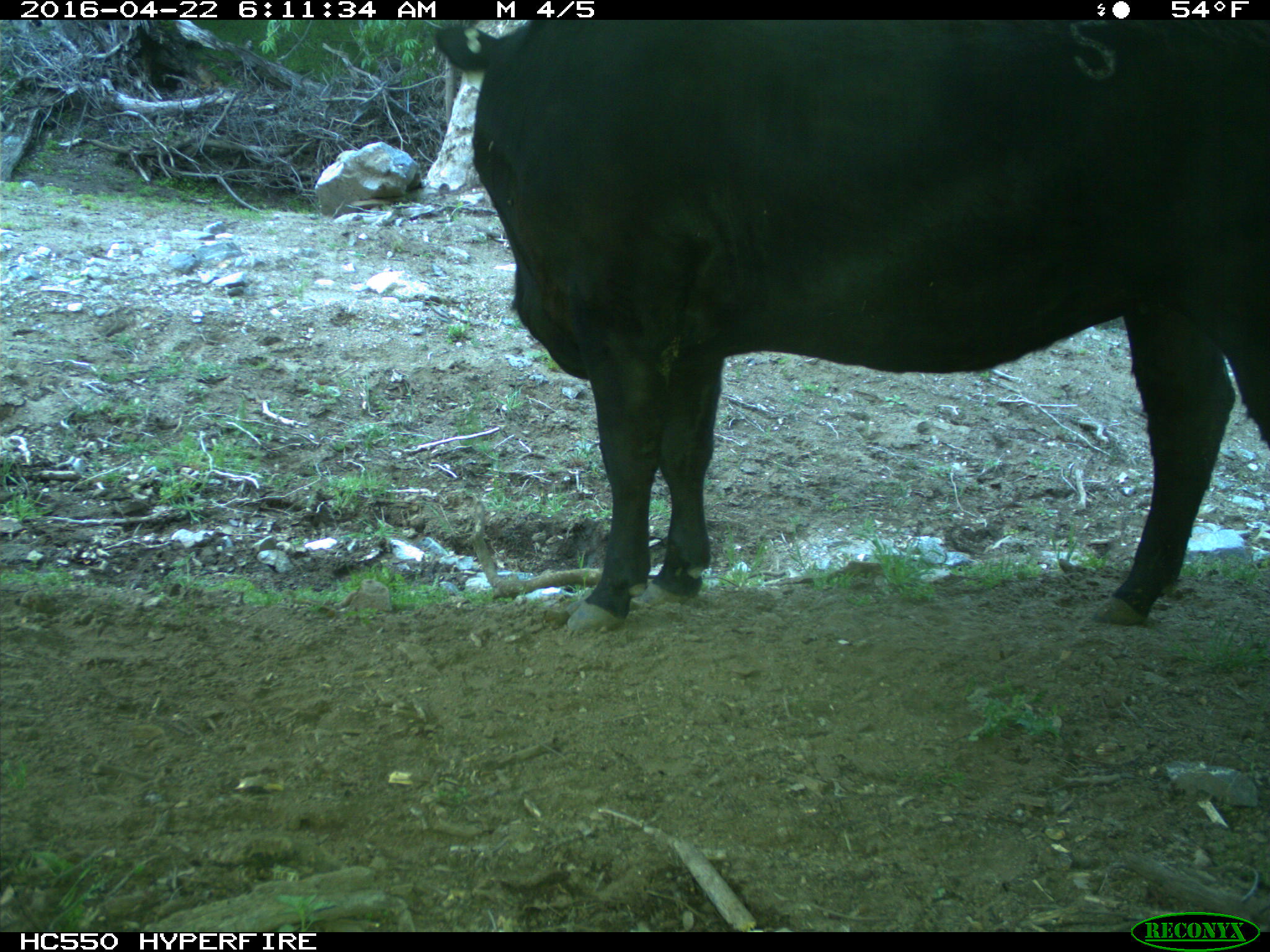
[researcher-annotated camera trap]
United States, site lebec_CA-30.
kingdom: Animalia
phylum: Chordata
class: Mammalia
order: Artiodactyla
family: Bovidae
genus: Bos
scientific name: Bos taurus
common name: domestic cow